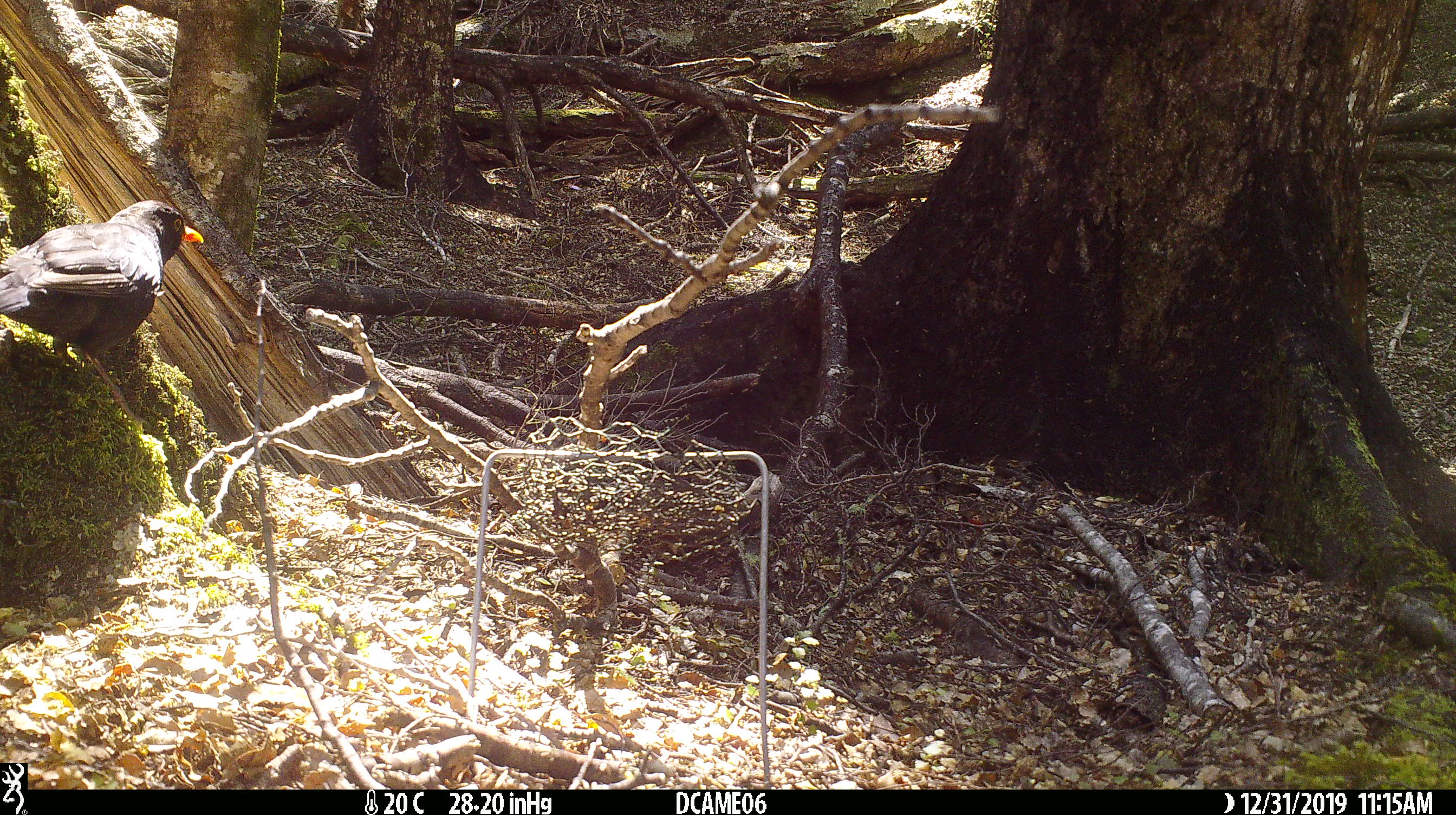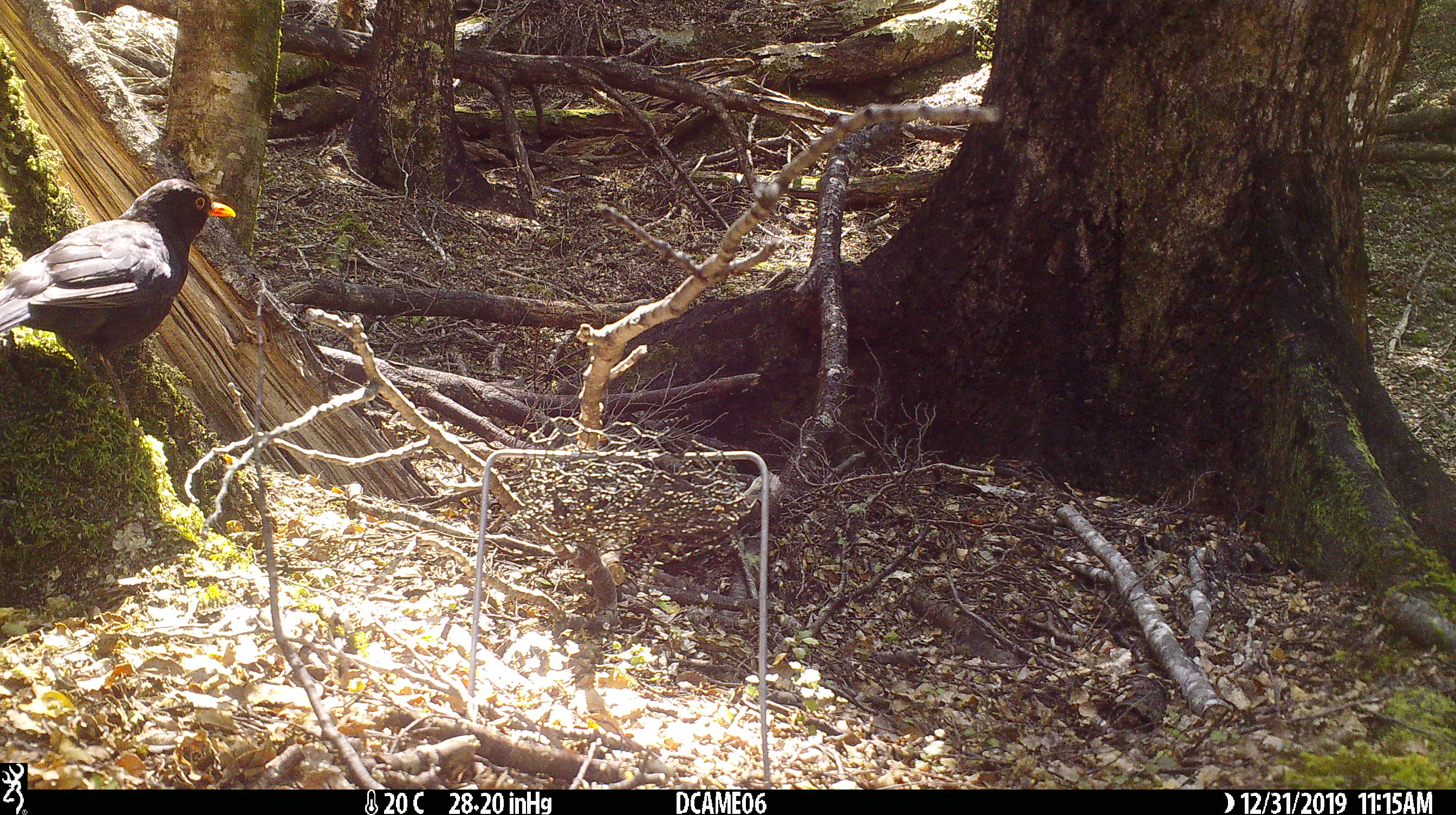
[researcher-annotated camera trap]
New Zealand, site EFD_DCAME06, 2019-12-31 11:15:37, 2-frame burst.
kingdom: Animalia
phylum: Chordata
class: Aves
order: Passeriformes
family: Turdidae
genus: Turdus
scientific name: Turdus merula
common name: eurasian blackbird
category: blackbird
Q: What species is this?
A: Blackbird (eurasian blackbird) (Turdus merula).